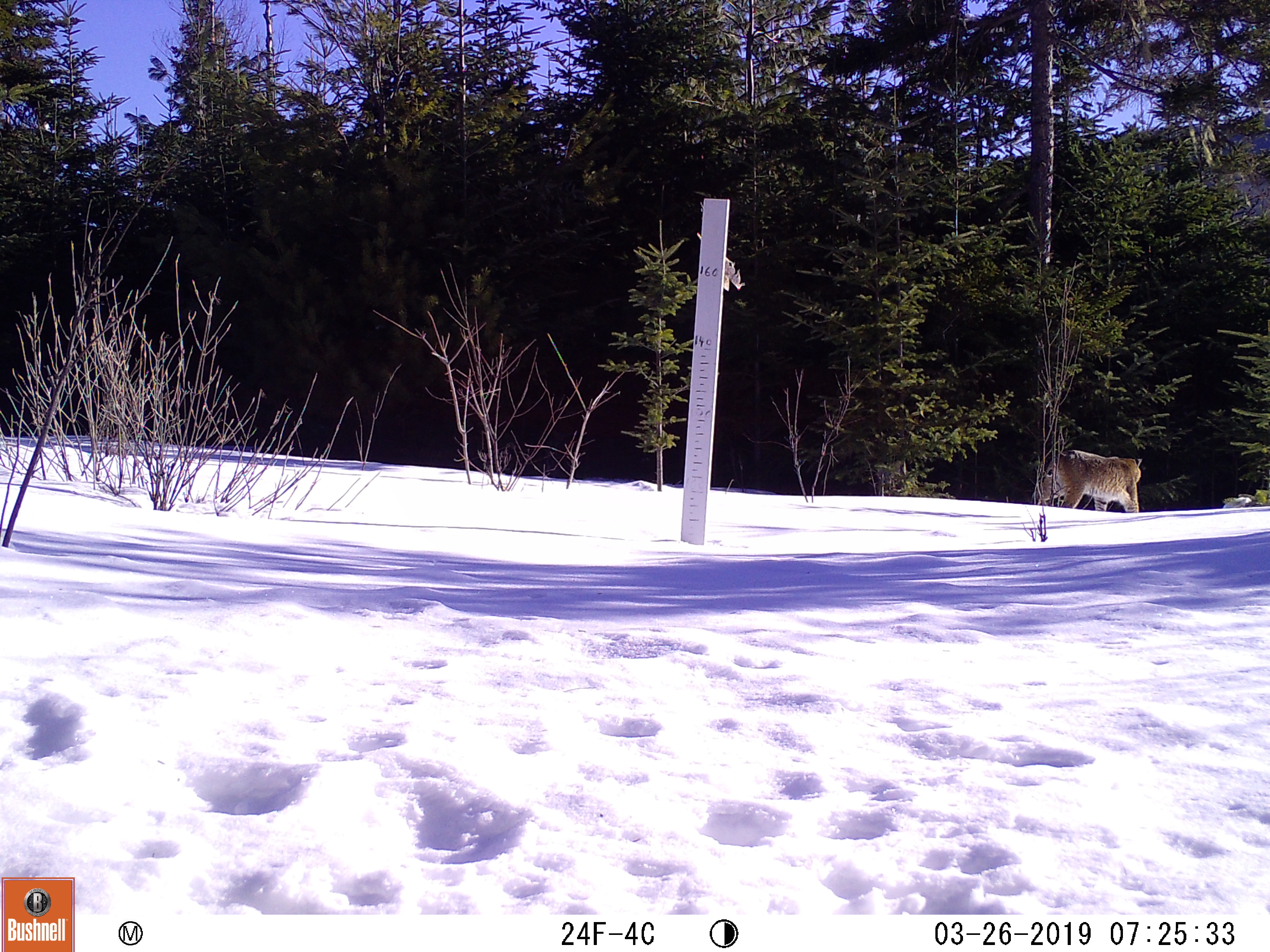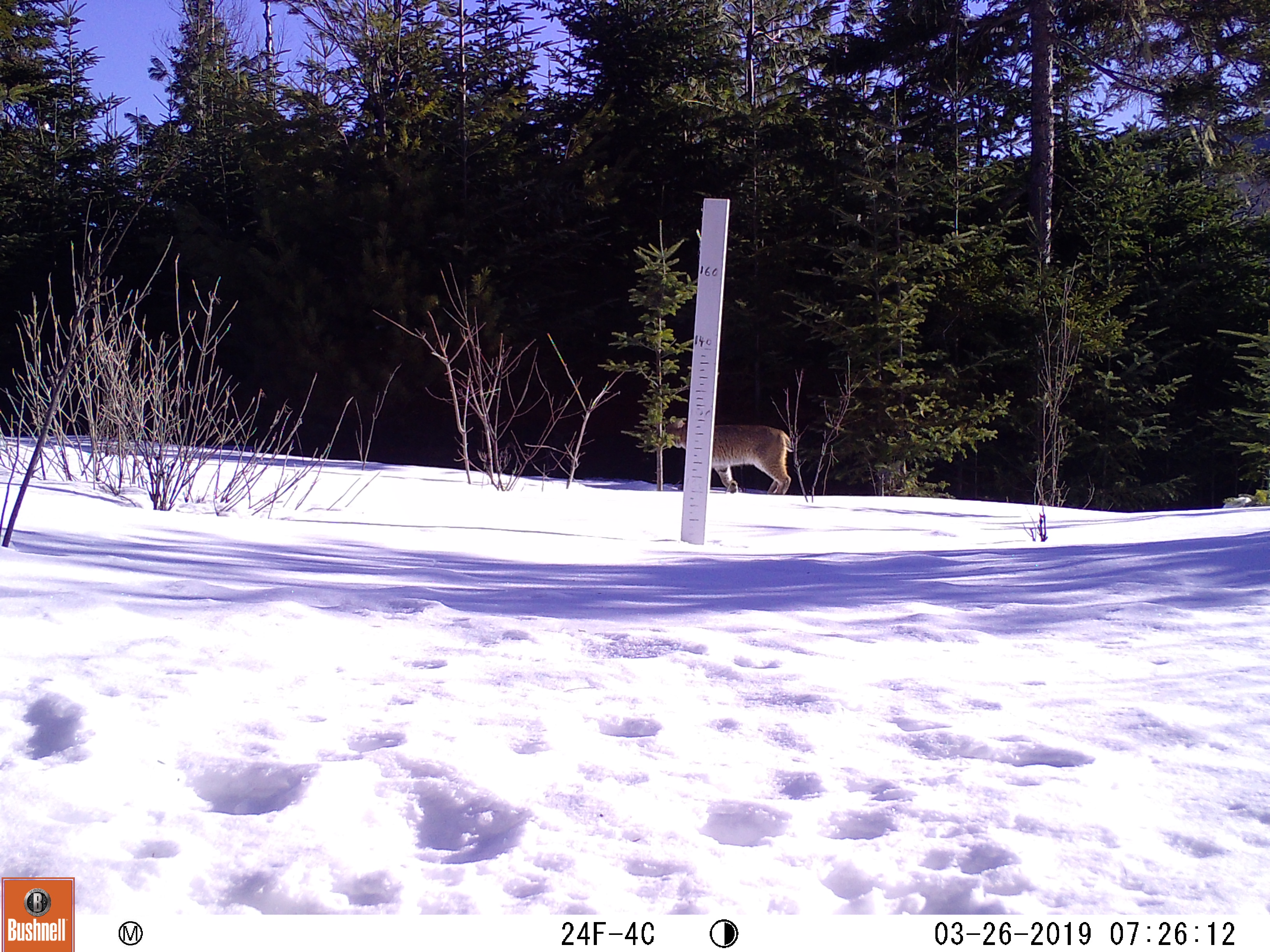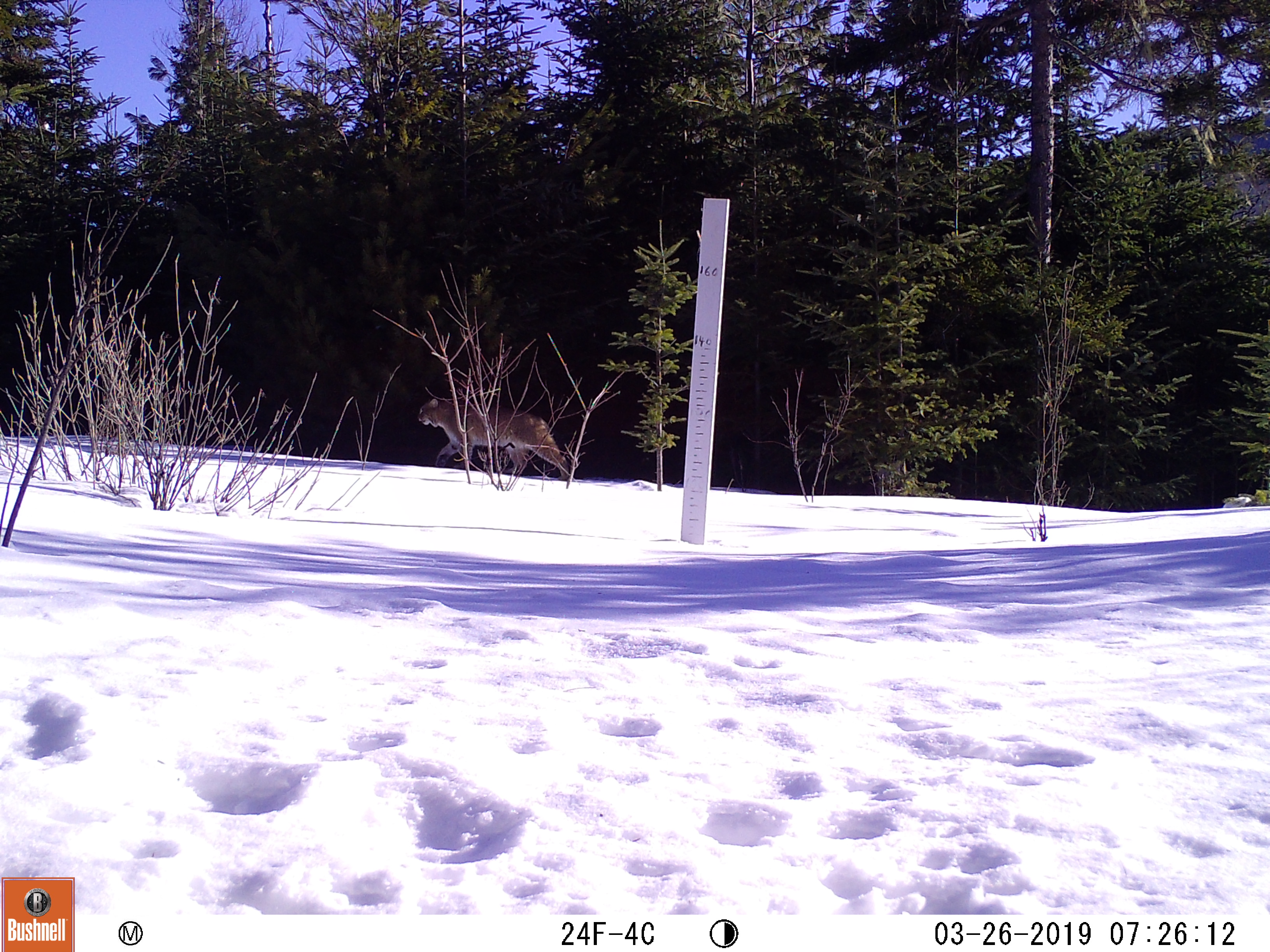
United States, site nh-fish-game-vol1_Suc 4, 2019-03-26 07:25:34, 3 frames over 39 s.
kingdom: Animalia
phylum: Chordata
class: Mammalia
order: Carnivora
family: Felidae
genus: Lynx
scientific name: Lynx rufus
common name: bobcat